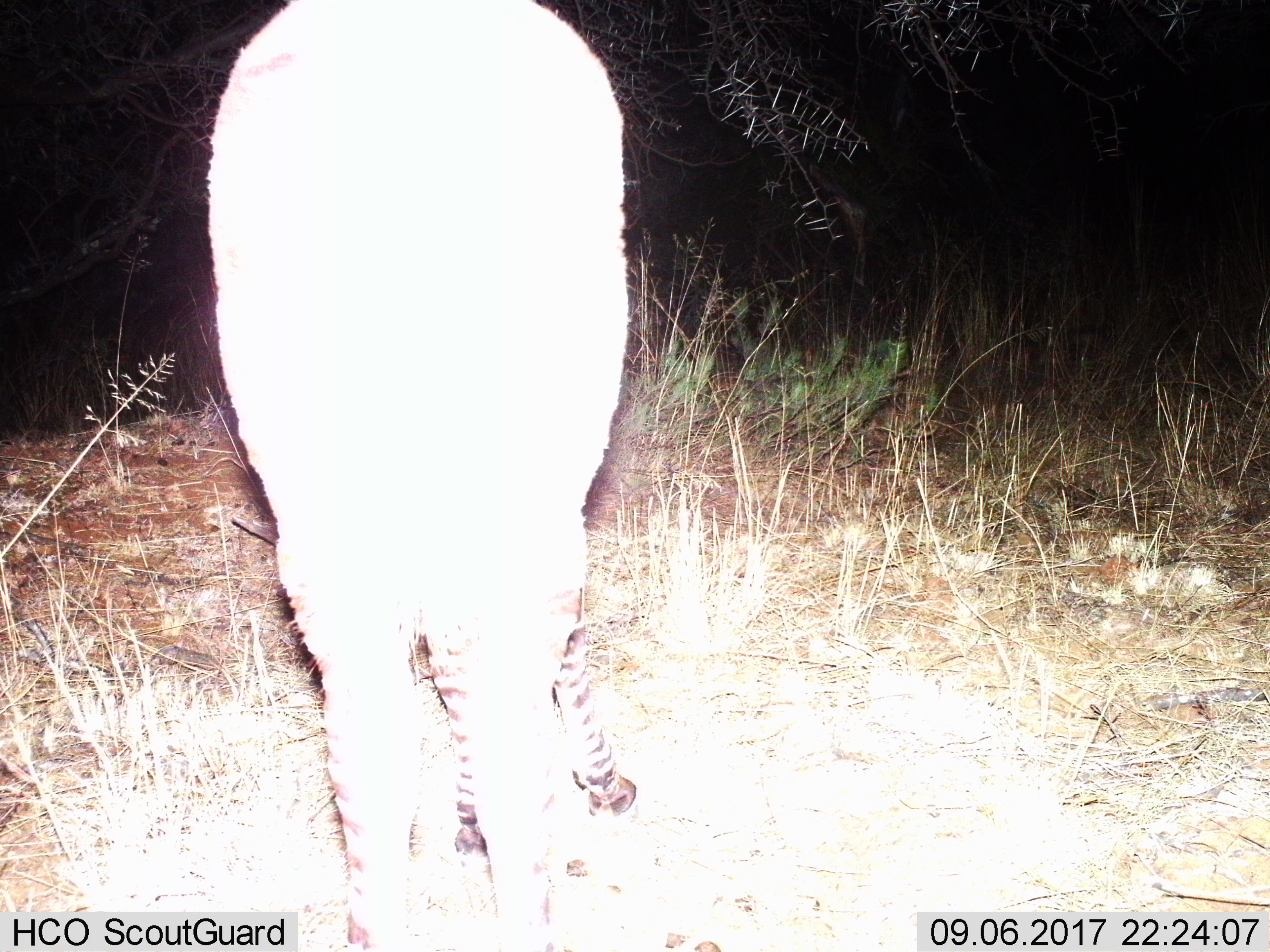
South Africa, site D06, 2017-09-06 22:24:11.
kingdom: Animalia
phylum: Chordata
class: Mammalia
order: Perissodactyla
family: Equidae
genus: Equus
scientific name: Equus zebra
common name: mountain zebra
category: zebramountain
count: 1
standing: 90%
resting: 0%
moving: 10%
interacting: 0%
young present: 0%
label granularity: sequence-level